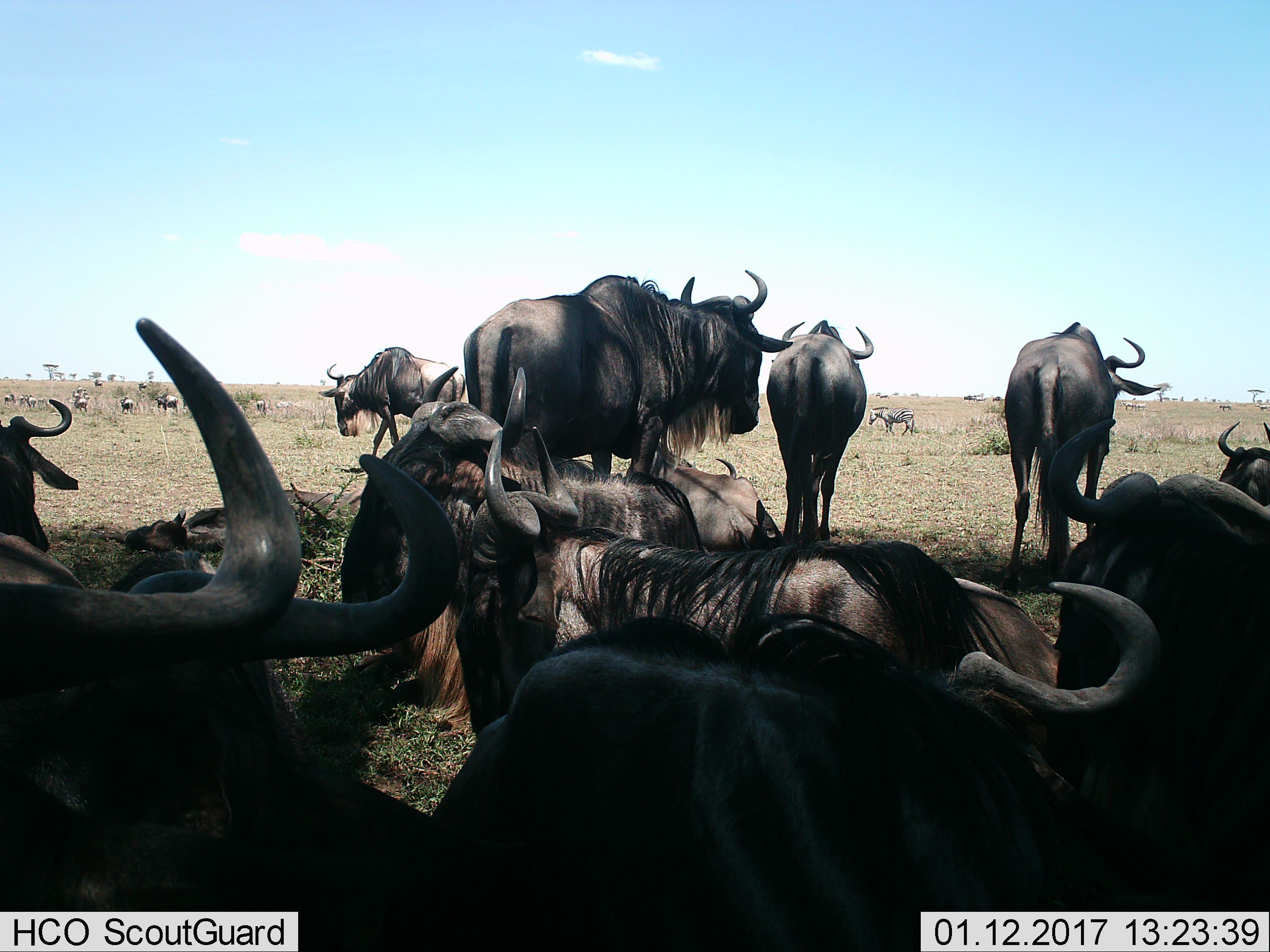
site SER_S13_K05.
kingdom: Animalia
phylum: Chordata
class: Mammalia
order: Artiodactyla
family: Bovidae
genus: Connochaetes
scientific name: Connochaetes taurinus taurinus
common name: blue wildebeest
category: wildebeestblue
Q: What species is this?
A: Wildebeestblue (blue wildebeest) (Connochaetes taurinus taurinus).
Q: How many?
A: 11-50.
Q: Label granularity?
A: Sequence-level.